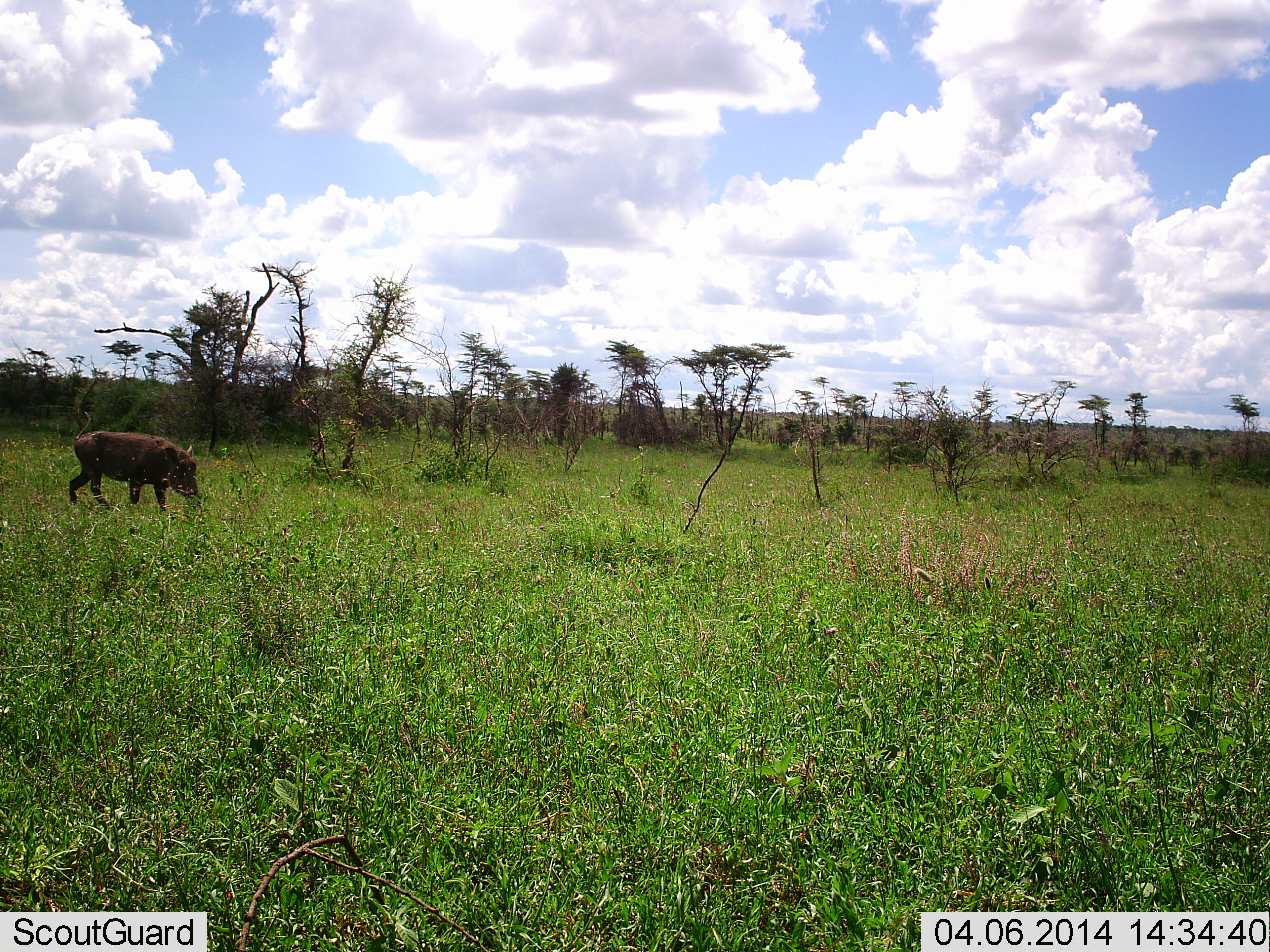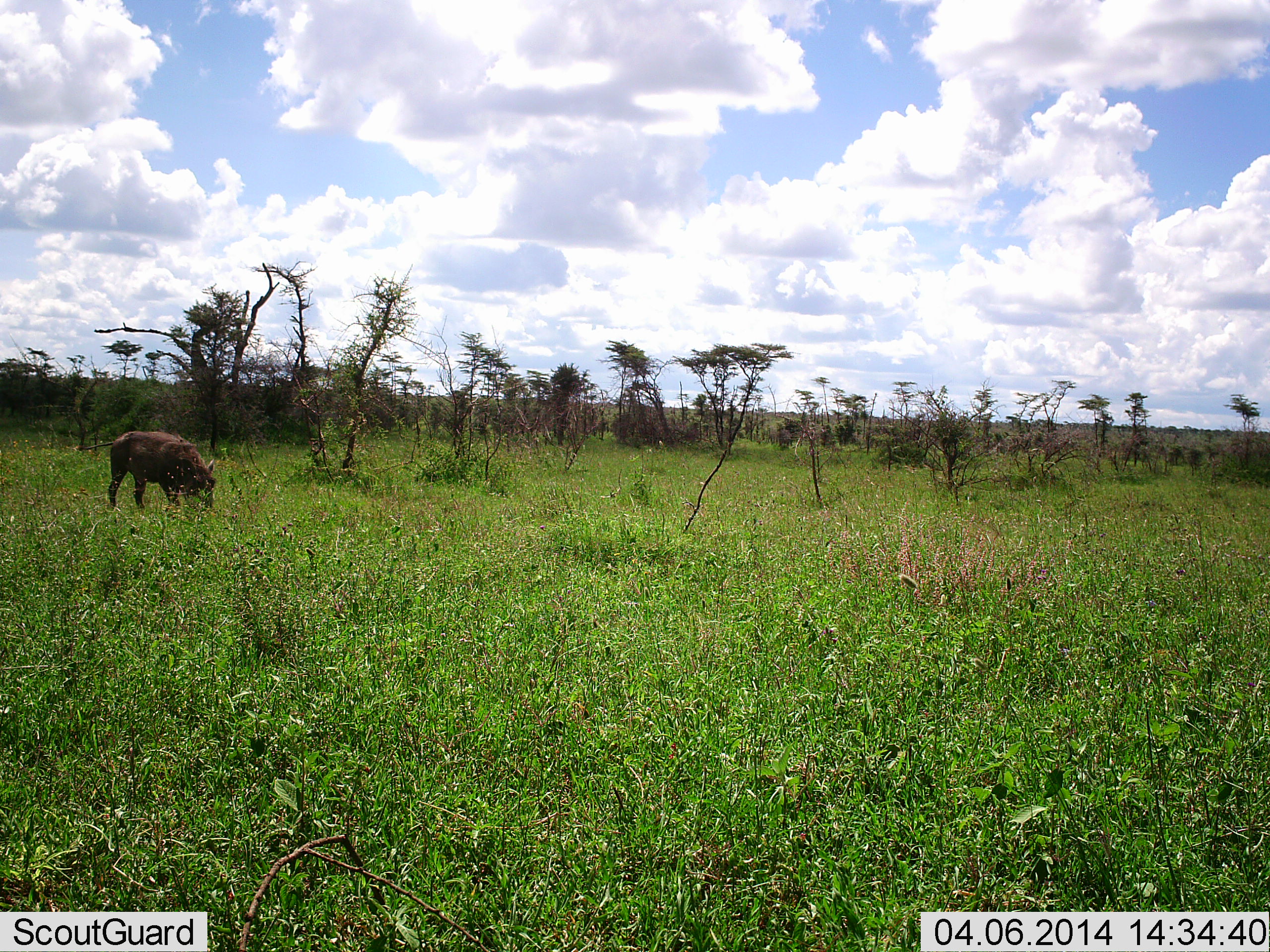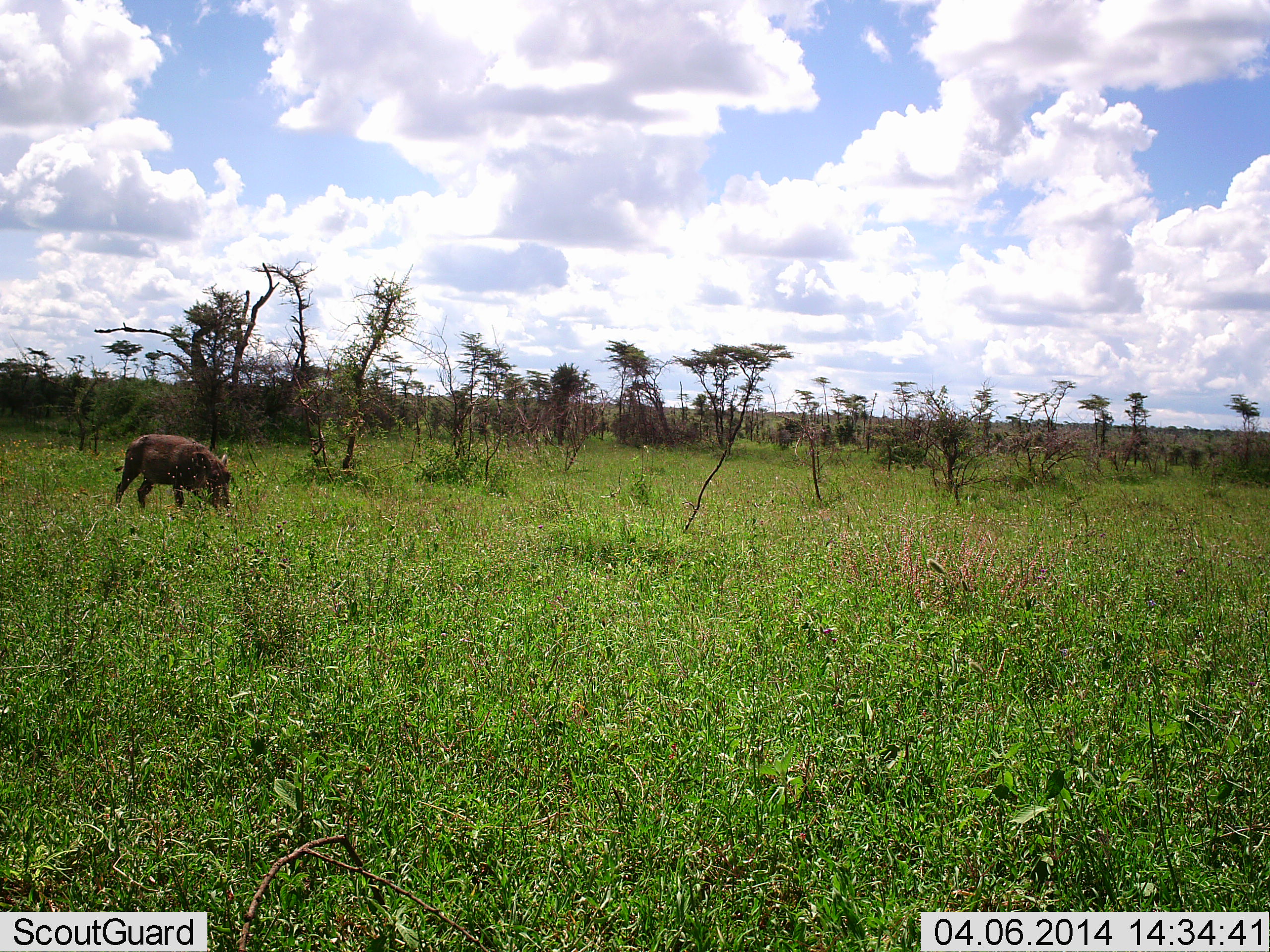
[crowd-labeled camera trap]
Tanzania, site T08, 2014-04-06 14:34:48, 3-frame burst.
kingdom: Animalia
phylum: Chordata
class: Mammalia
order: Artiodactyla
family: Suidae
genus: Phacochoerus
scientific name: Phacochoerus africanus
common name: warthog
Warthog (Phacochoerus africanus), count 1. Behavior (volunteer vote fractions): standing 20%, resting 0%, moving 30%, interacting 0%. Young present (vote fraction): 0%. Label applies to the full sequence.